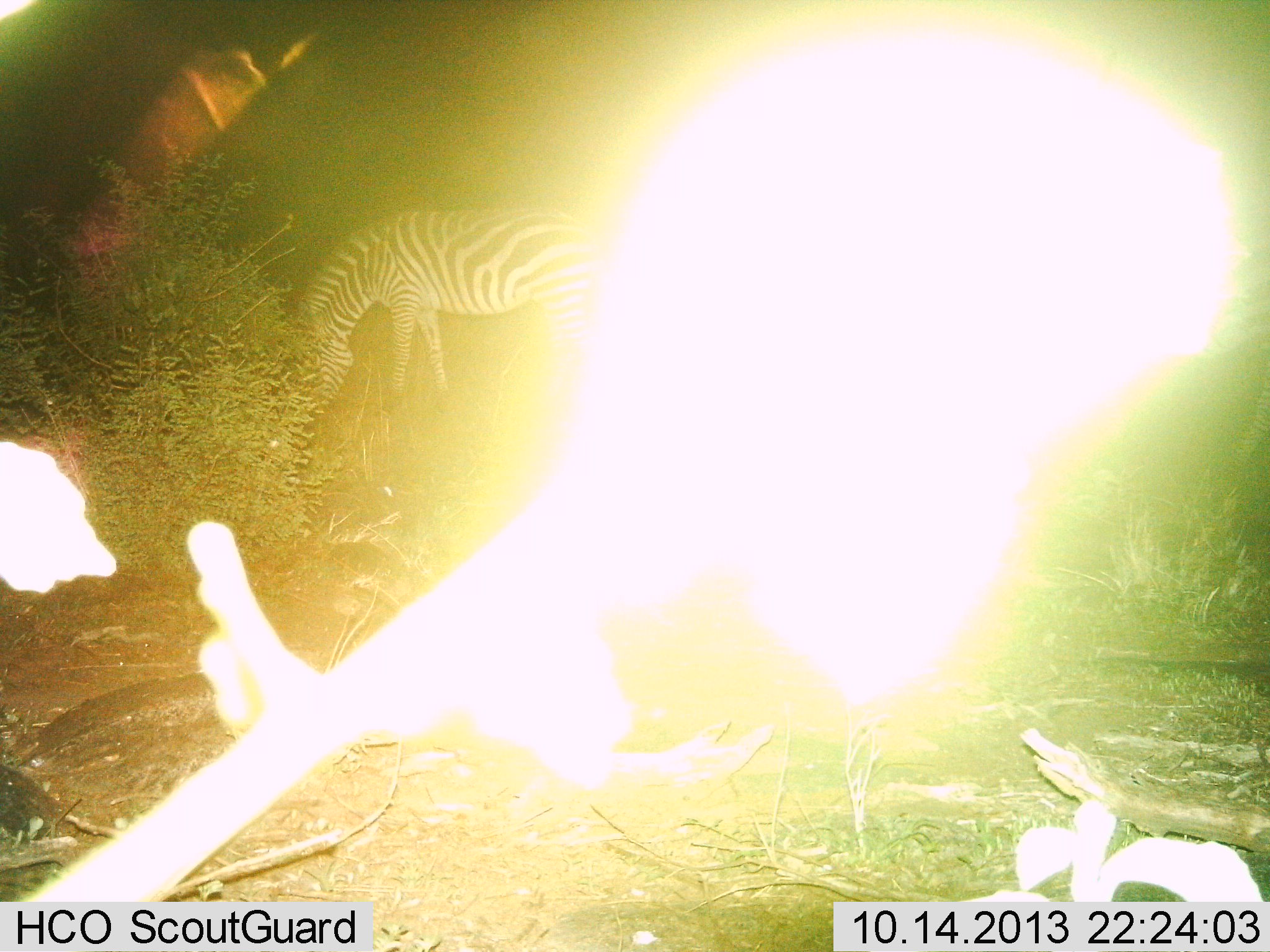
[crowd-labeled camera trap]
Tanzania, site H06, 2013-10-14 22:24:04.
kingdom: Animalia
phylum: Chordata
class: Mammalia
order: Perissodactyla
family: Equidae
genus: Equus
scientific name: Equus quagga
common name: plains zebra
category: zebra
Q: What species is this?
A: Zebra (plains zebra) (Equus quagga).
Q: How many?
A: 1.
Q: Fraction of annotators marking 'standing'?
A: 20%.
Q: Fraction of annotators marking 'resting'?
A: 0%.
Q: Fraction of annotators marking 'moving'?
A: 0%.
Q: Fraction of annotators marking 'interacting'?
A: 0%.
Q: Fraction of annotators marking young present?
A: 0%.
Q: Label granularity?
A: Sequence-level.